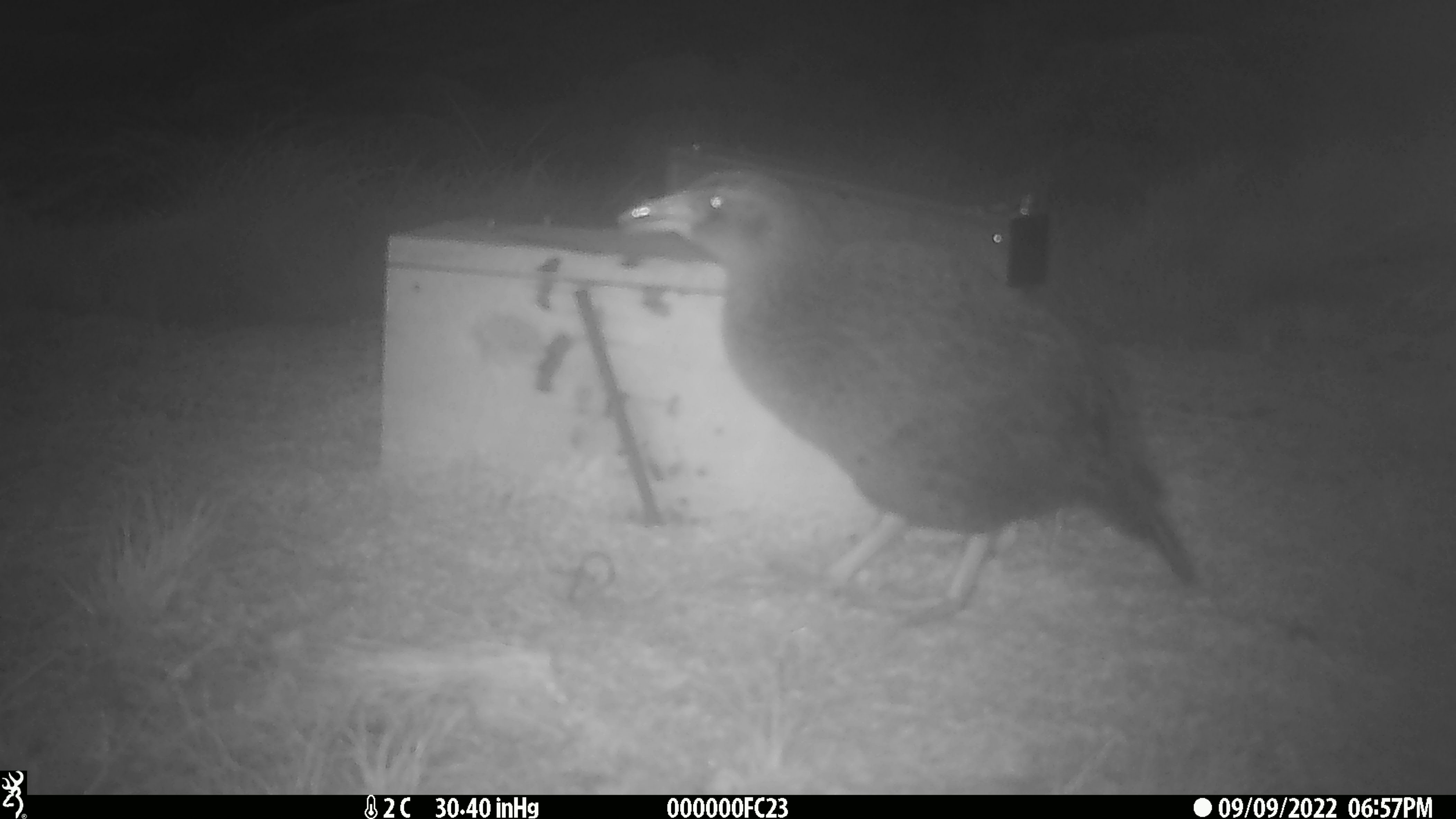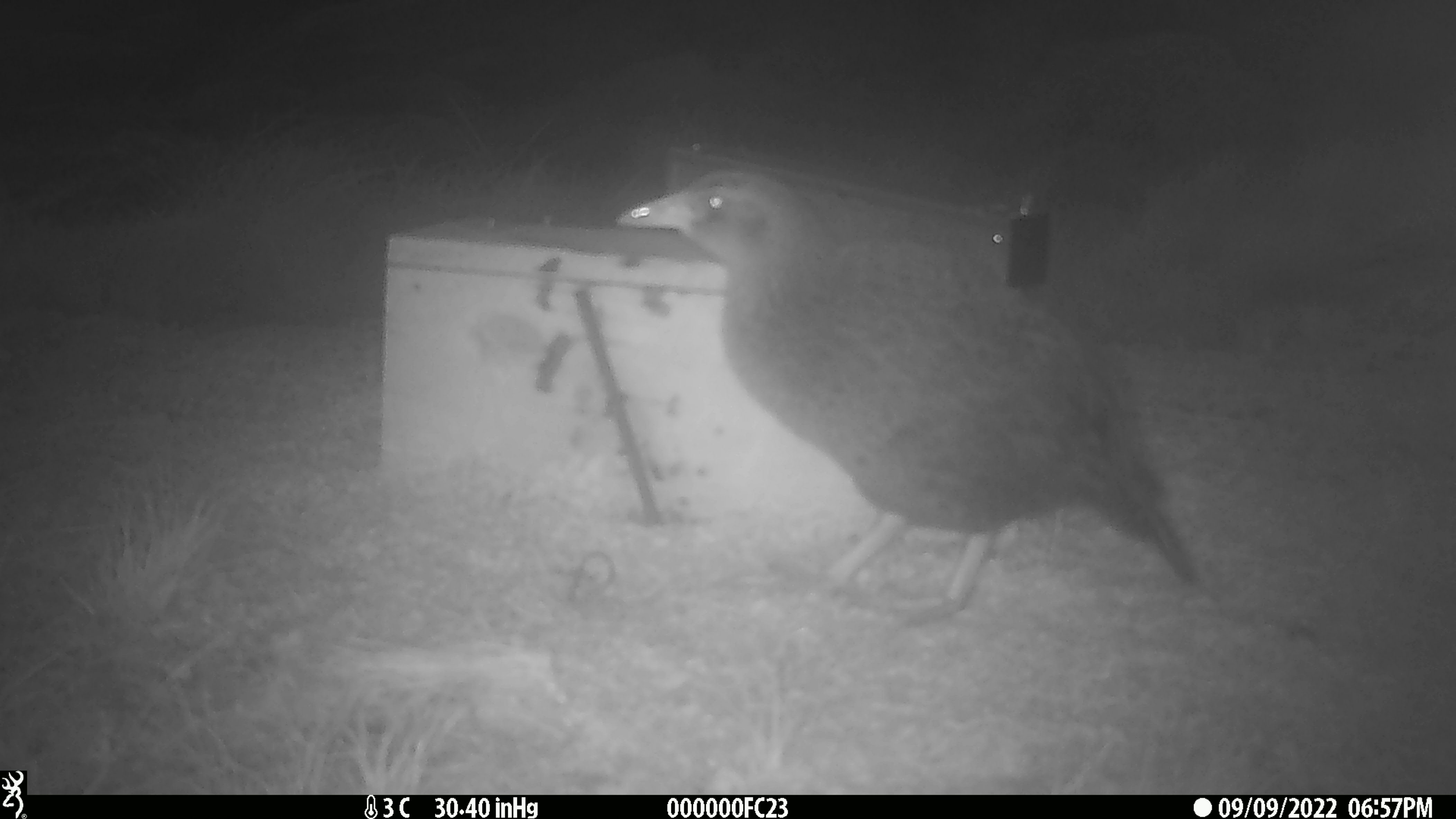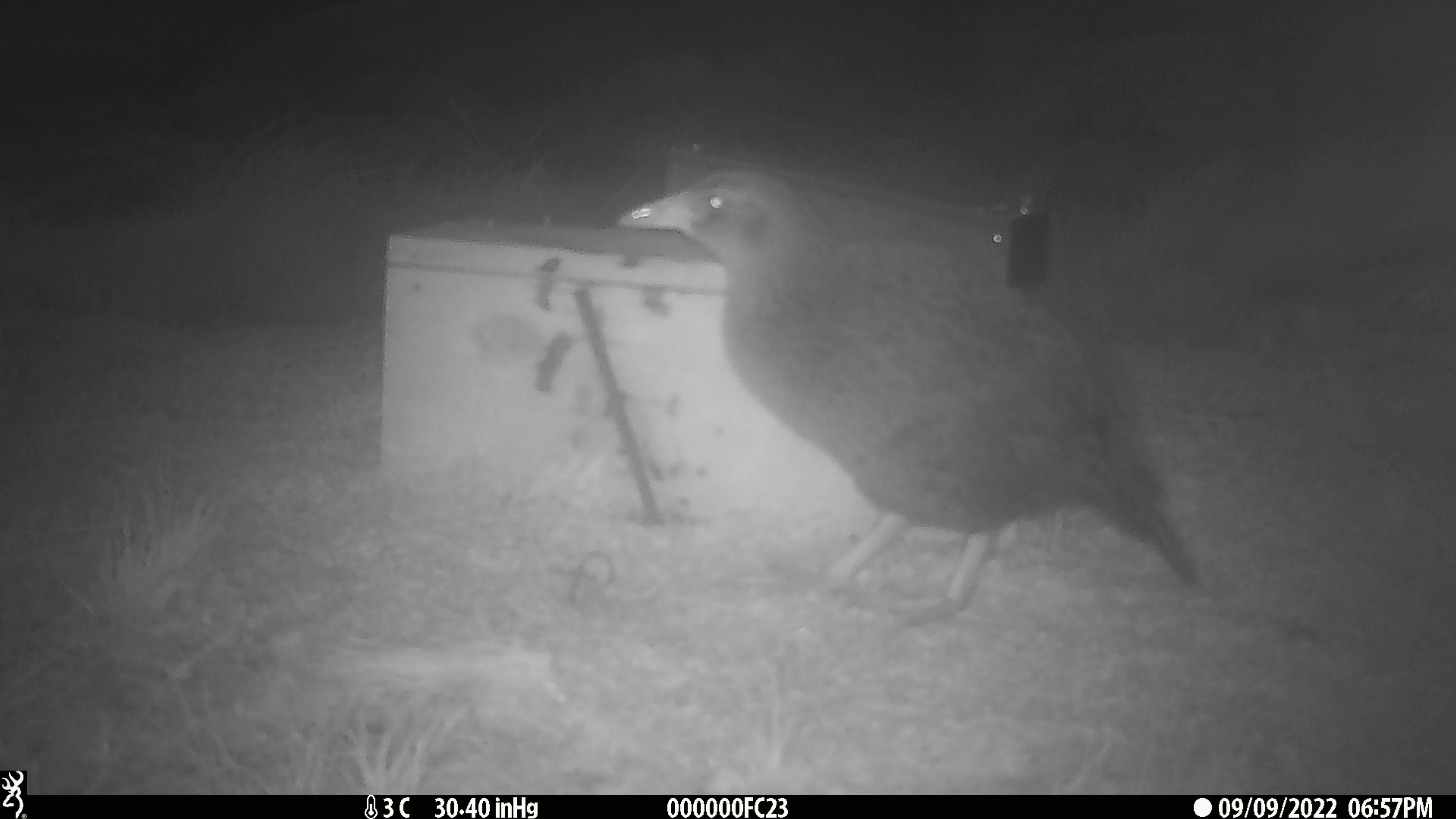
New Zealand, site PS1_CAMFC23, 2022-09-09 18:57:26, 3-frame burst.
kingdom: Animalia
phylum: Chordata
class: Aves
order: Gruiformes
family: Rallidae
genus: Gallirallus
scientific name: Gallirallus australis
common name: weka